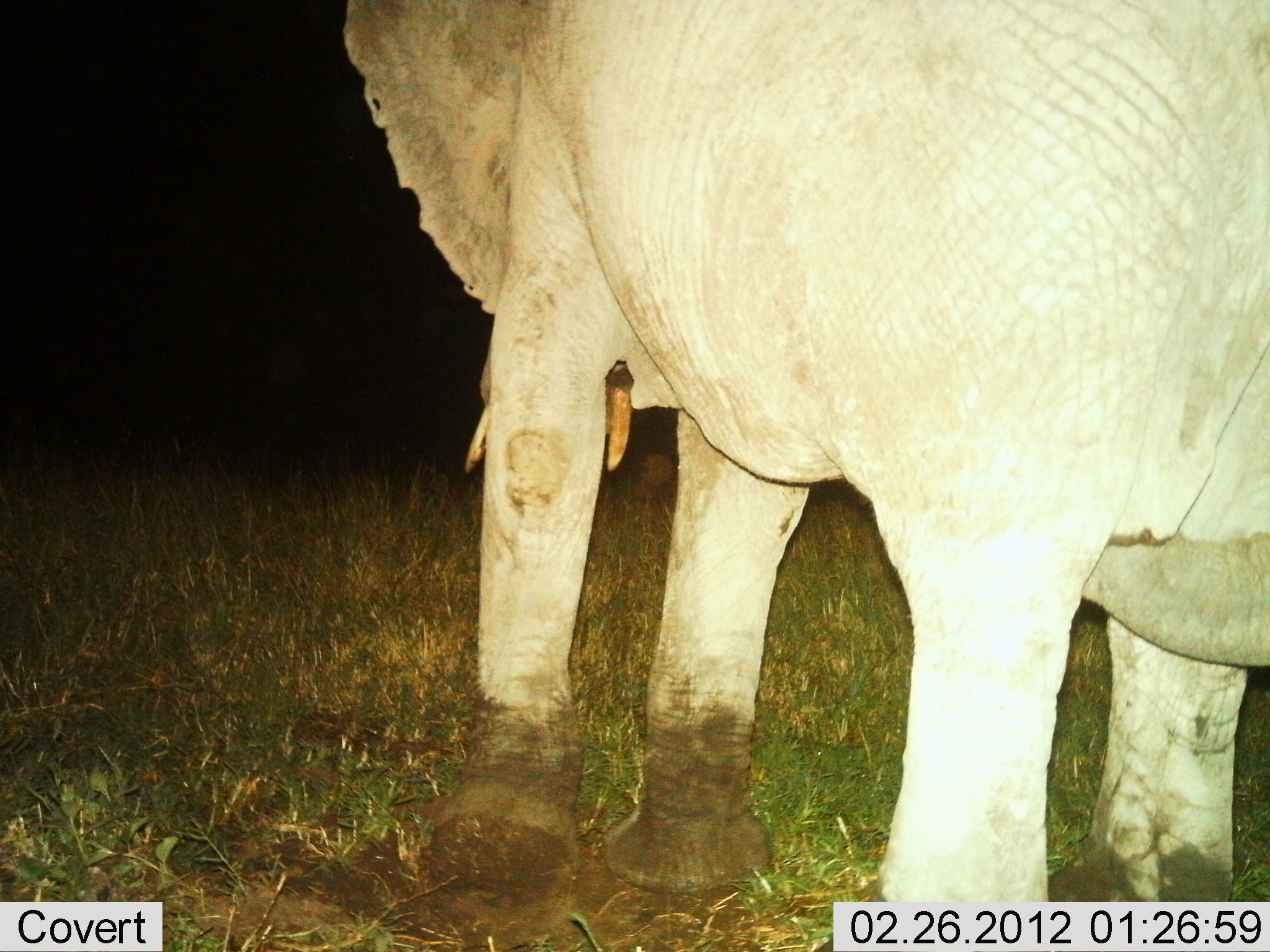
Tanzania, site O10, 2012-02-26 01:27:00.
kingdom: Animalia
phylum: Chordata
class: Mammalia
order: Proboscidea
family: Elephantidae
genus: Loxodonta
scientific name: Loxodonta africana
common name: african bush elephant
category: elephant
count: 1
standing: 62%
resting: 0%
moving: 33%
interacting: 4%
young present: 0%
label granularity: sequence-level